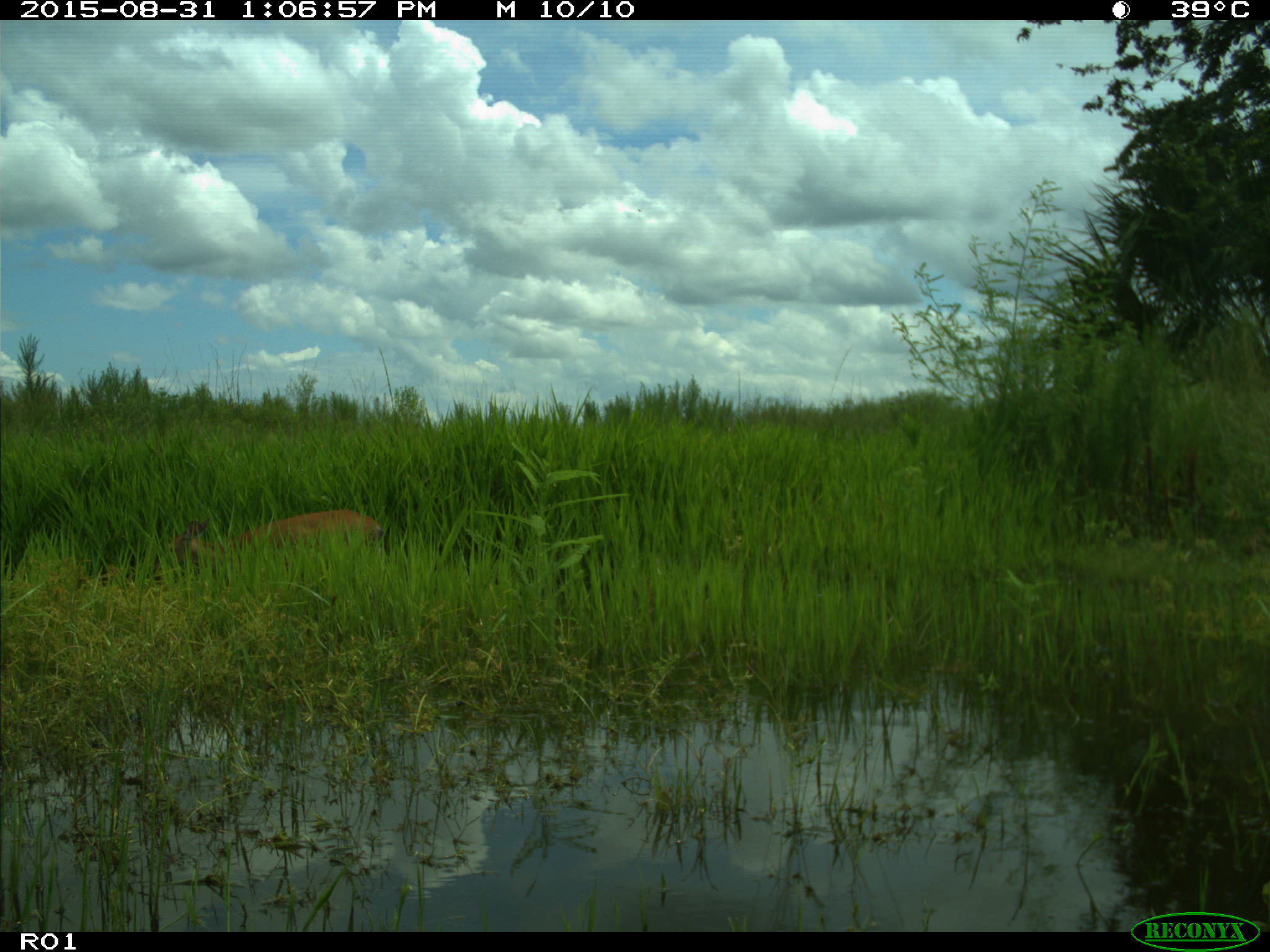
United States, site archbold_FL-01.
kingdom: Animalia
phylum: Chordata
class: Mammalia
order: Artiodactyla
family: Cervidae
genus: Odocoileus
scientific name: Odocoileus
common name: deer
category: unidentified deer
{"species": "unidentified deer (deer) (Odocoileus)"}